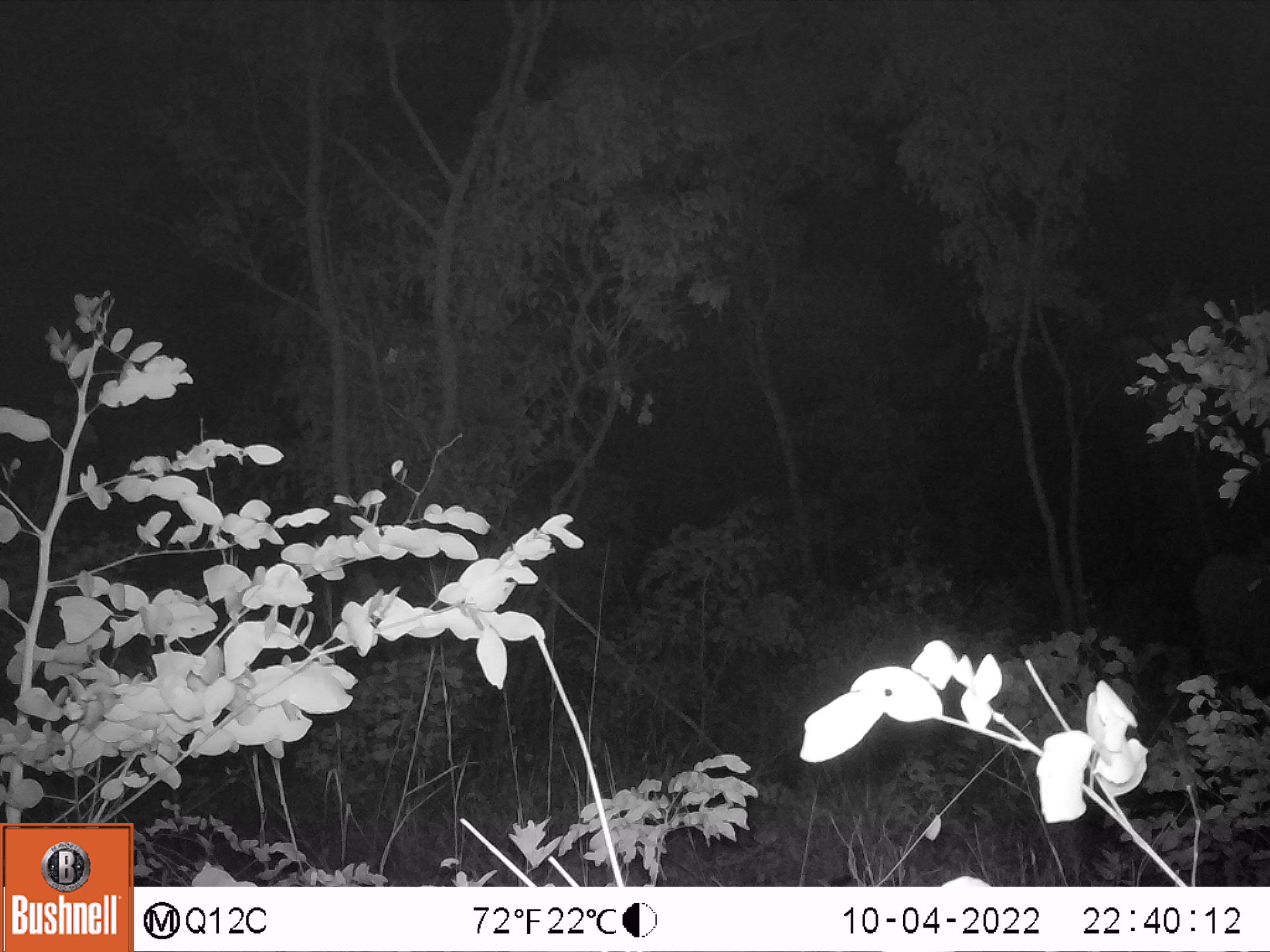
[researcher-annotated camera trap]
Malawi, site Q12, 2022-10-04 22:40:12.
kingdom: Animalia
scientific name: Animalia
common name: other animal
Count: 1.